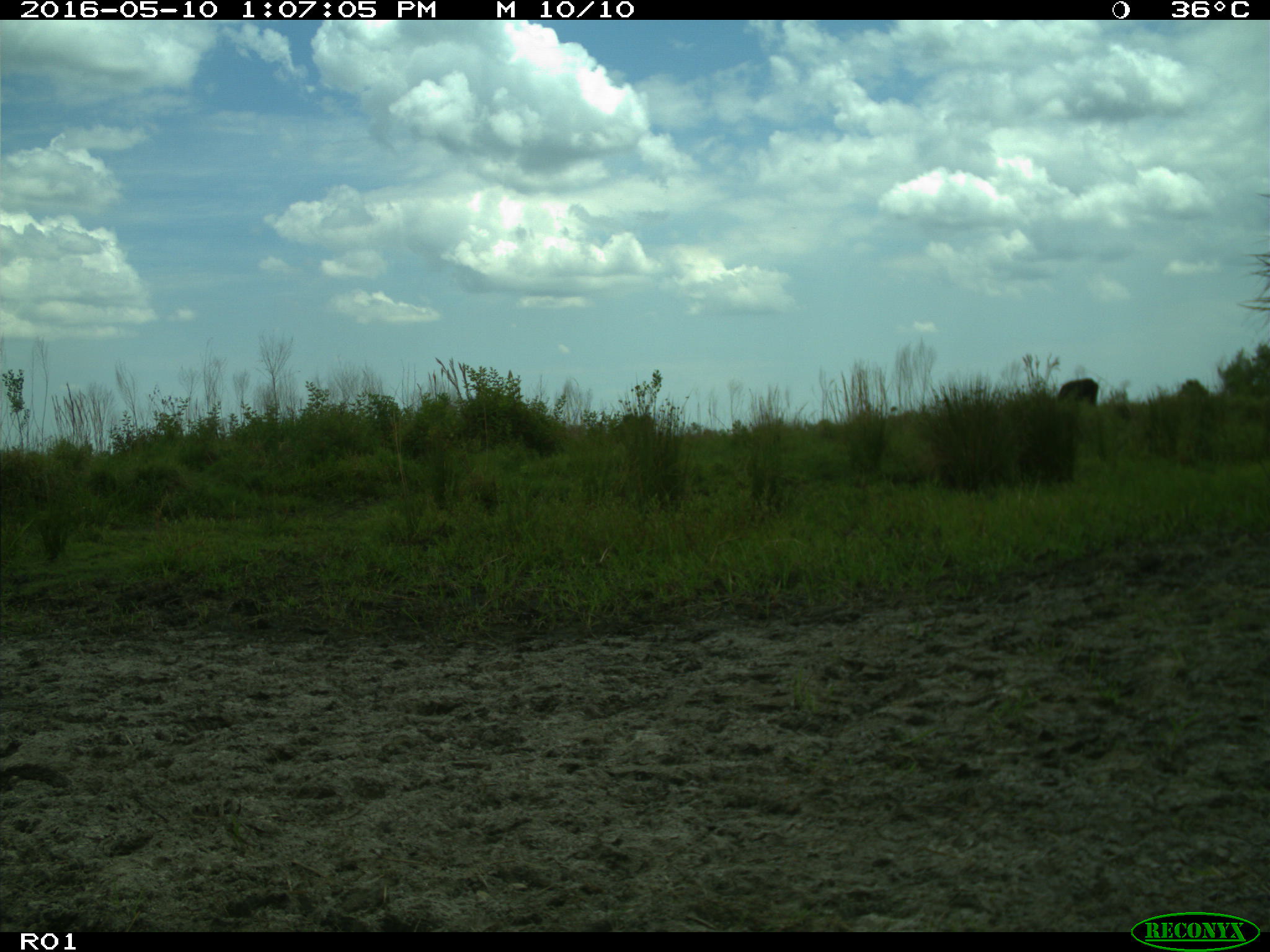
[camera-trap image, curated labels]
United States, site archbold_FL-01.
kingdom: Animalia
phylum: Chordata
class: Mammalia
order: Artiodactyla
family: Bovidae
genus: Bos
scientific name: Bos taurus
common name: domestic cow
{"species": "Bos taurus (domestic cow)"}